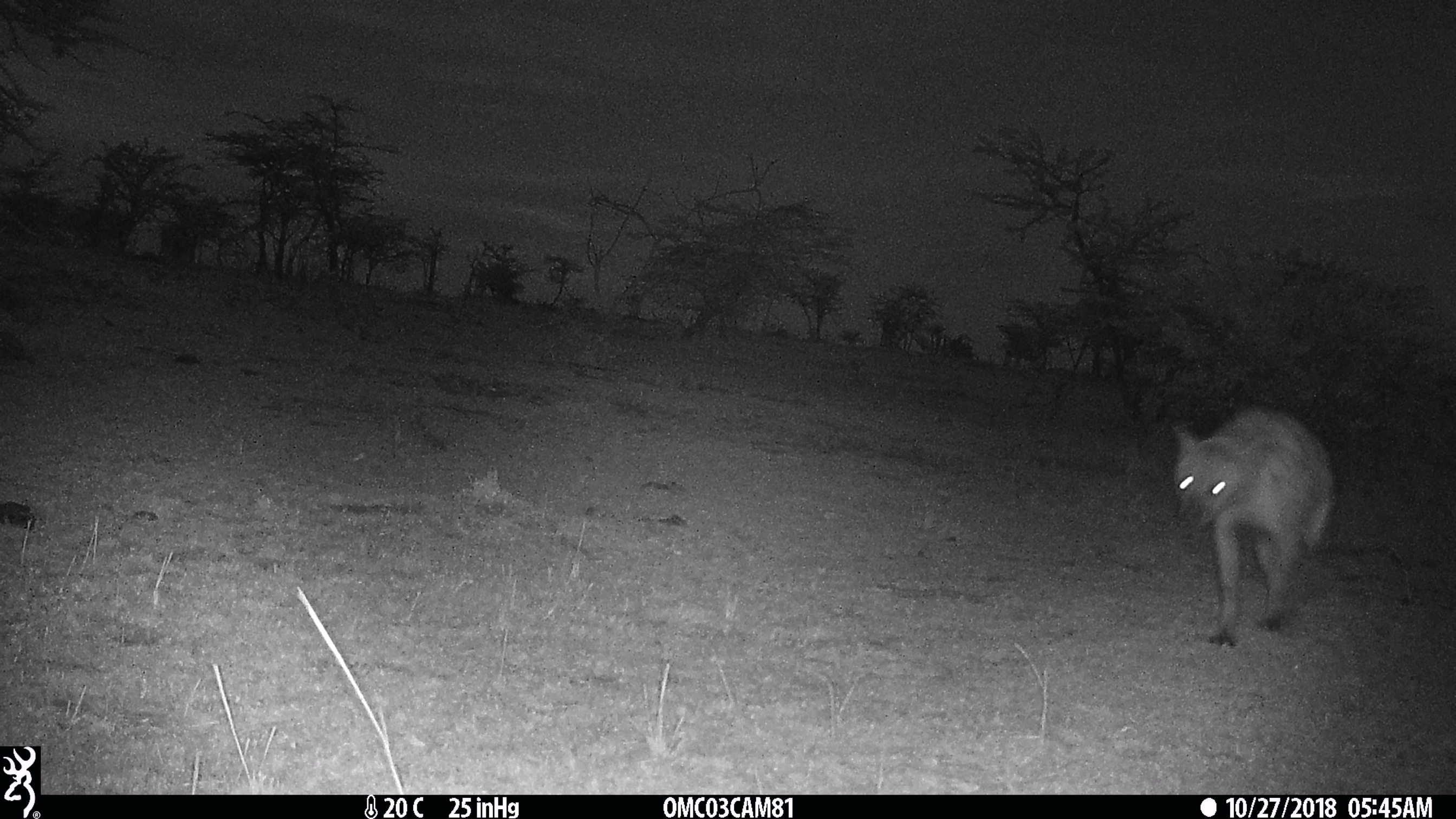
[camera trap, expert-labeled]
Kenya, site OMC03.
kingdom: Animalia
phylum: Chordata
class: Mammalia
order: Carnivora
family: Hyaenidae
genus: Crocuta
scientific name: Crocuta crocuta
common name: spotted hyena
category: hyena spotted